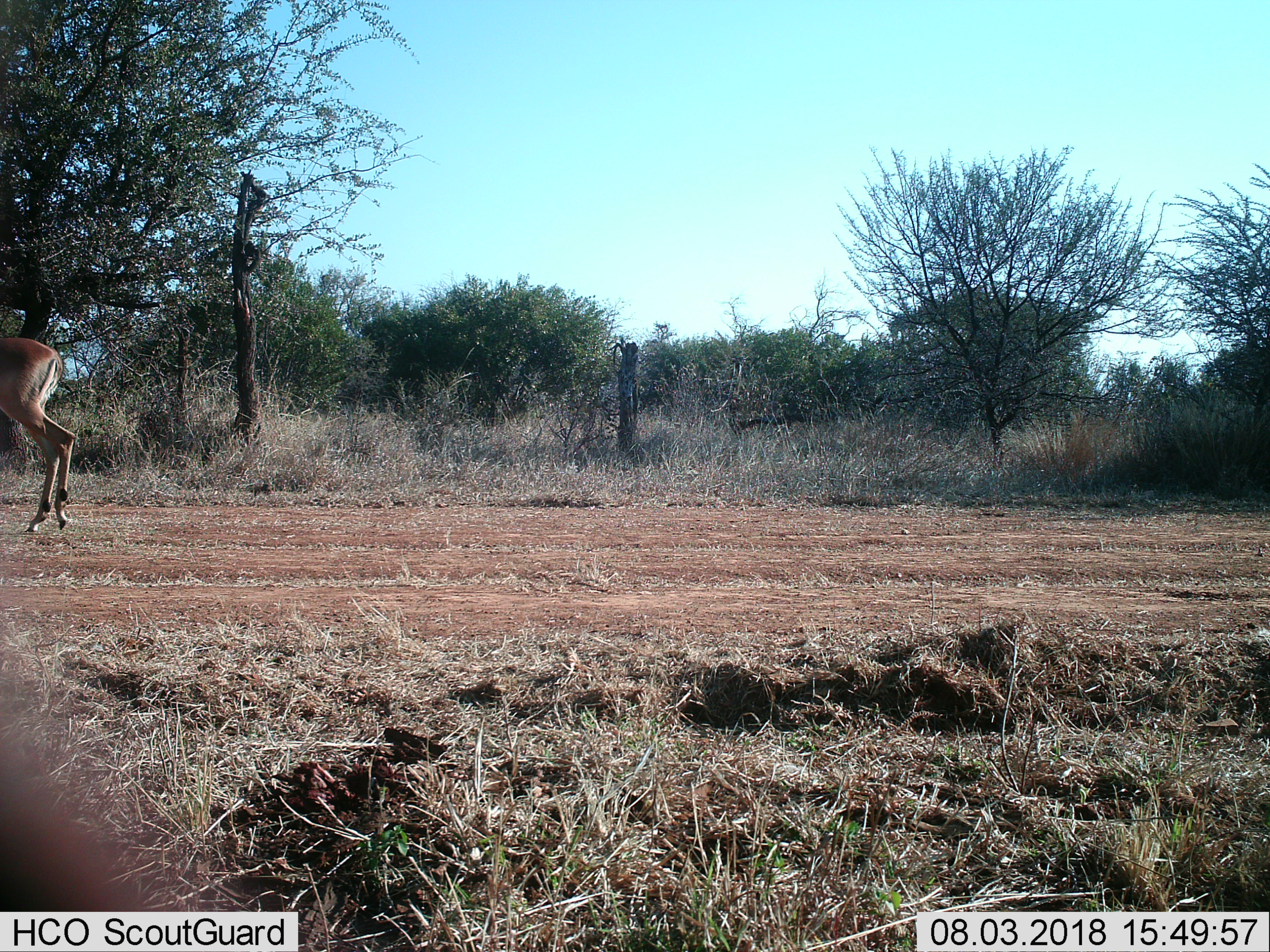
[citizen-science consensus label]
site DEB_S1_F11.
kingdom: Animalia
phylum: Chordata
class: Mammalia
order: Artiodactyla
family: Bovidae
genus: Aepyceros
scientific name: Aepyceros melampus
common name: impala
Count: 1.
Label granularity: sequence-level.